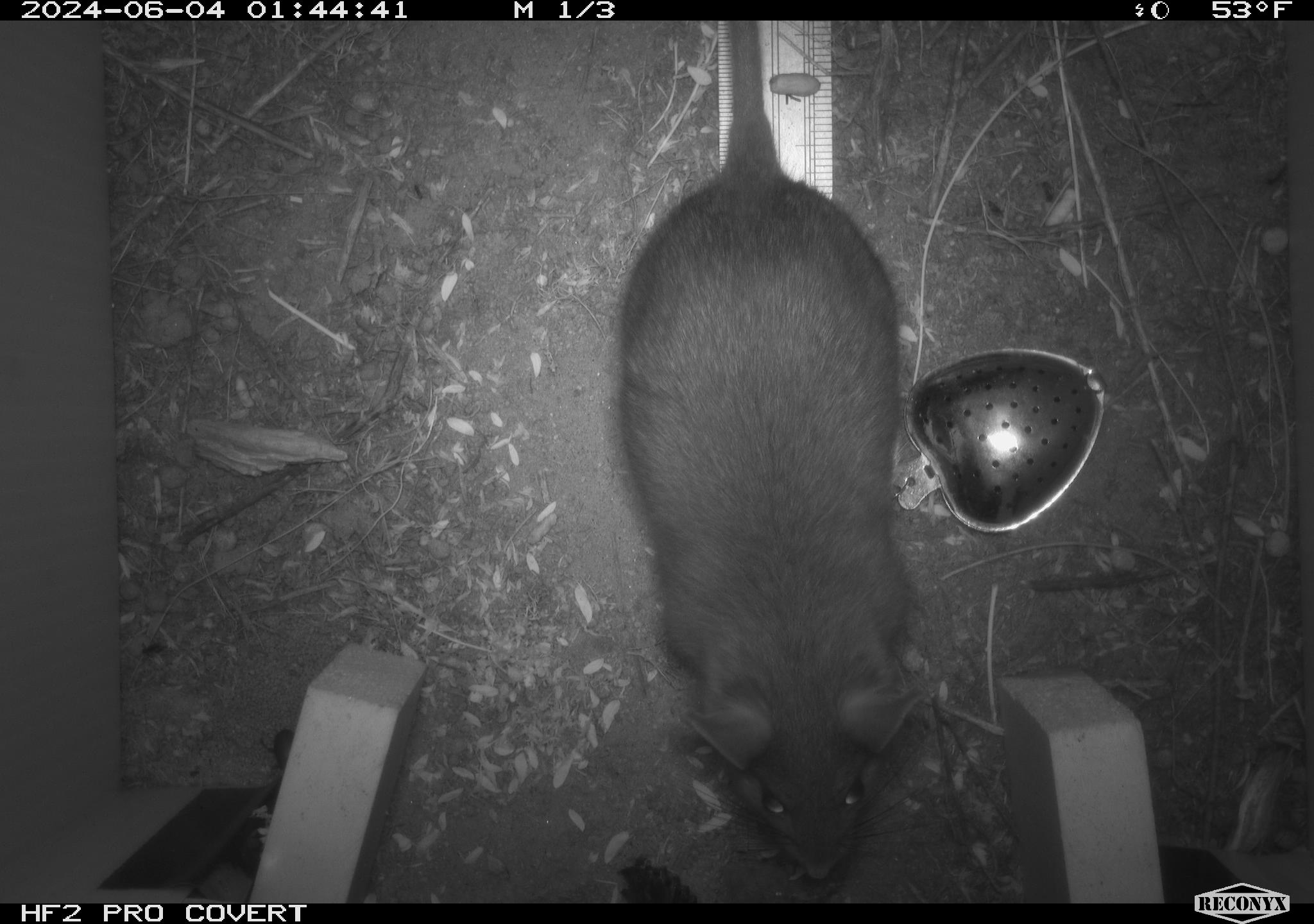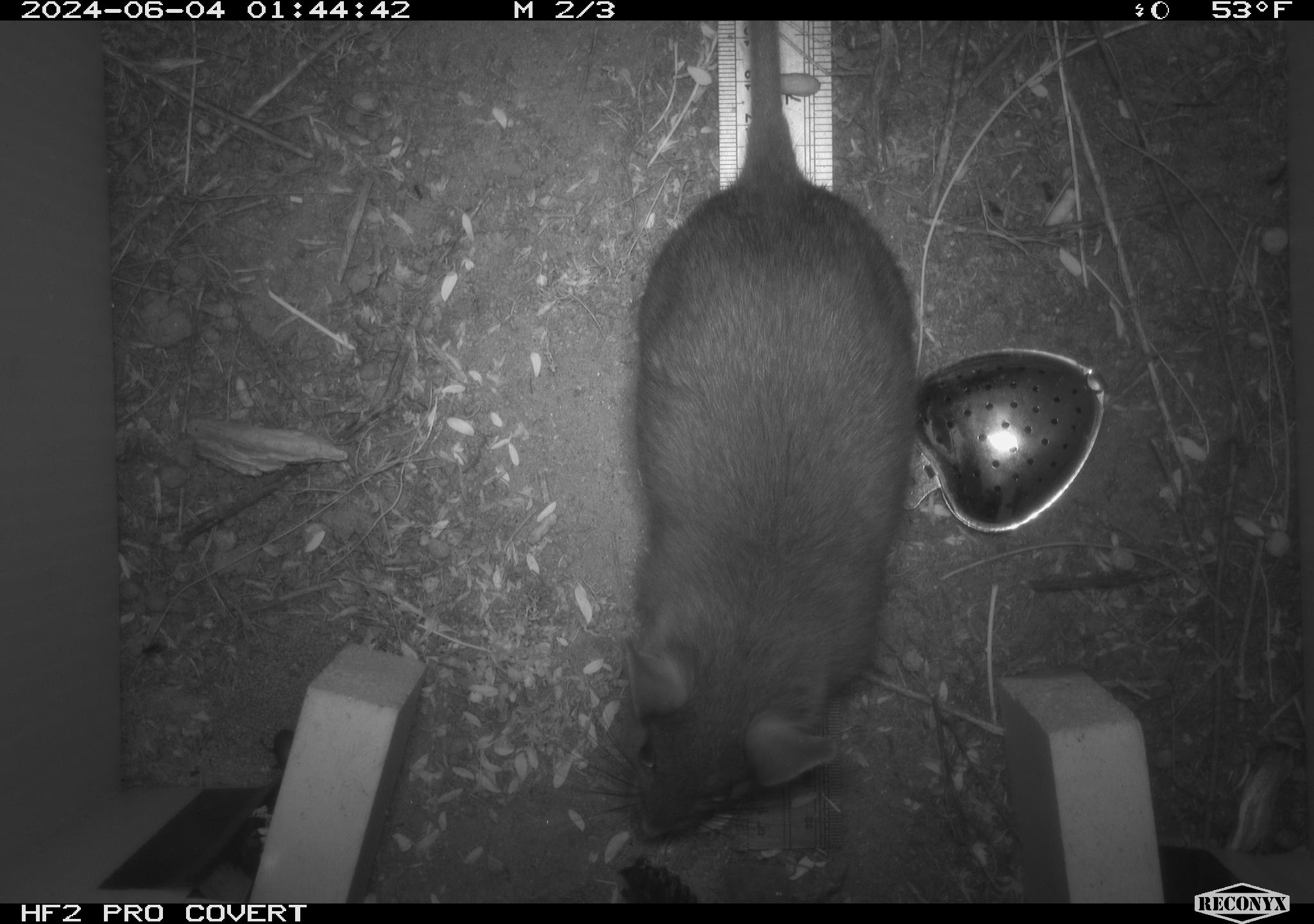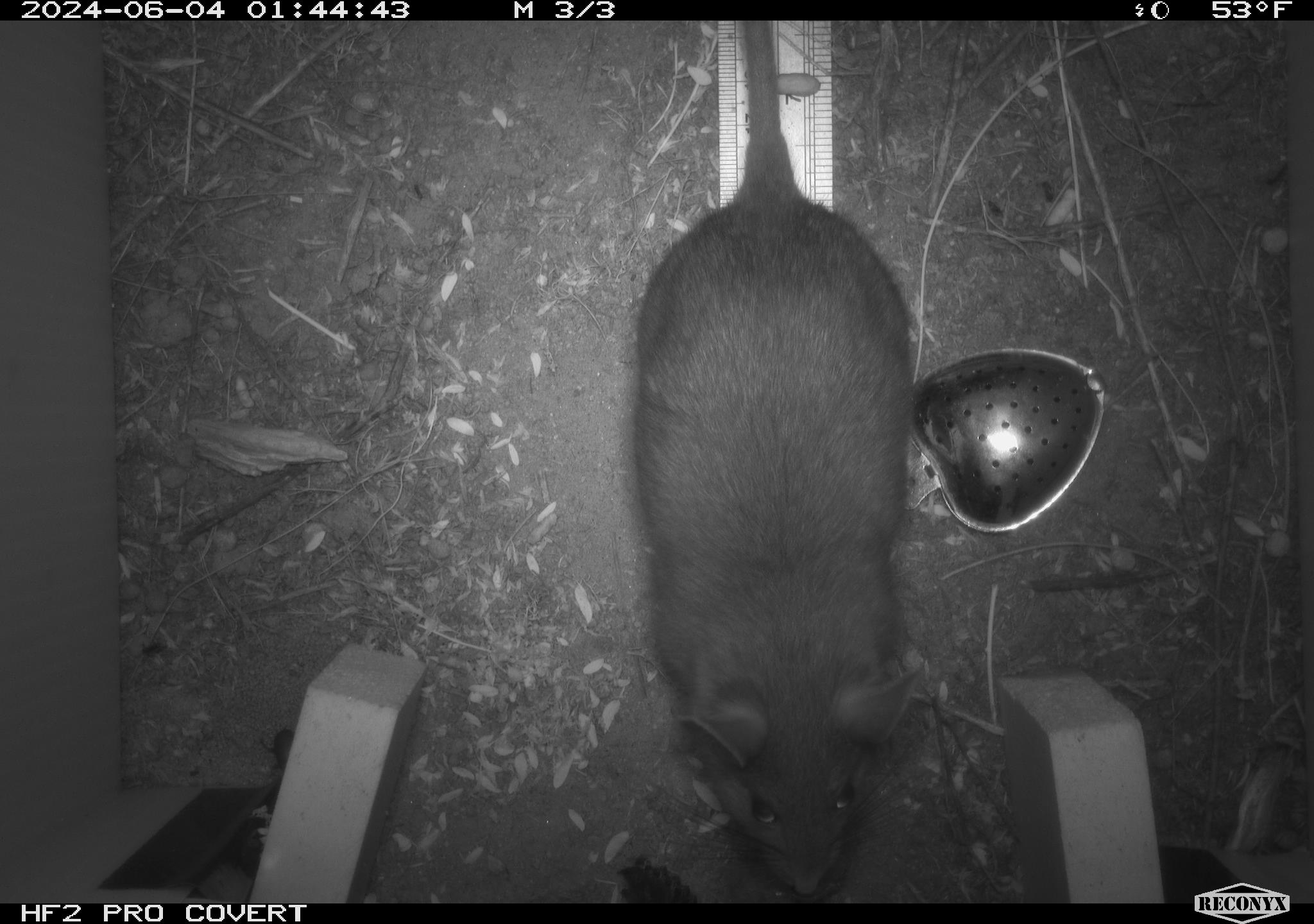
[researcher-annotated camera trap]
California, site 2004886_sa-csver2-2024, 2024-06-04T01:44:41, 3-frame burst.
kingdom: Animalia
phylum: Chordata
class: Mammalia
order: Rodentia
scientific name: Rodentia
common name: rodent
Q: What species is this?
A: Rodent (Rodentia).